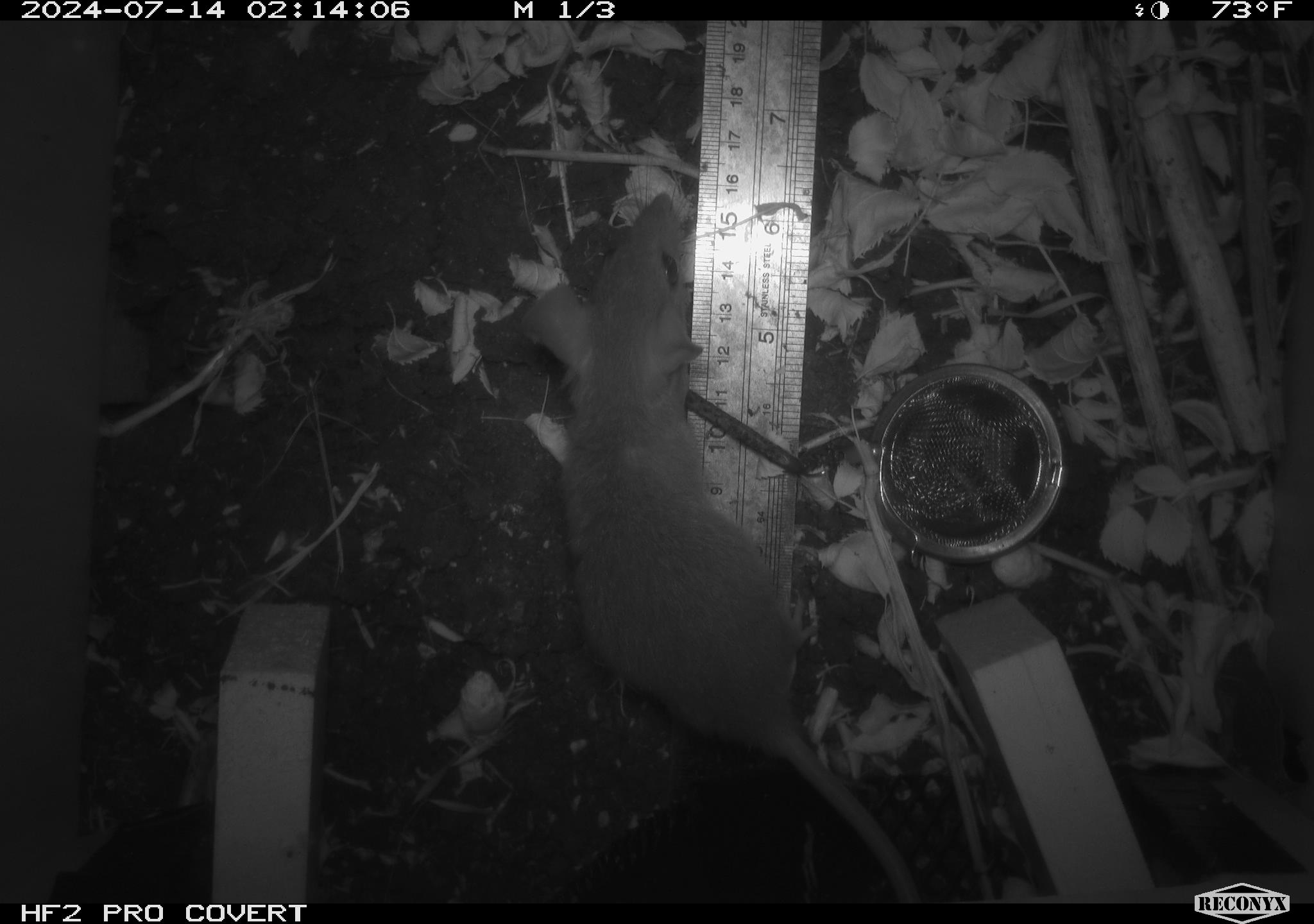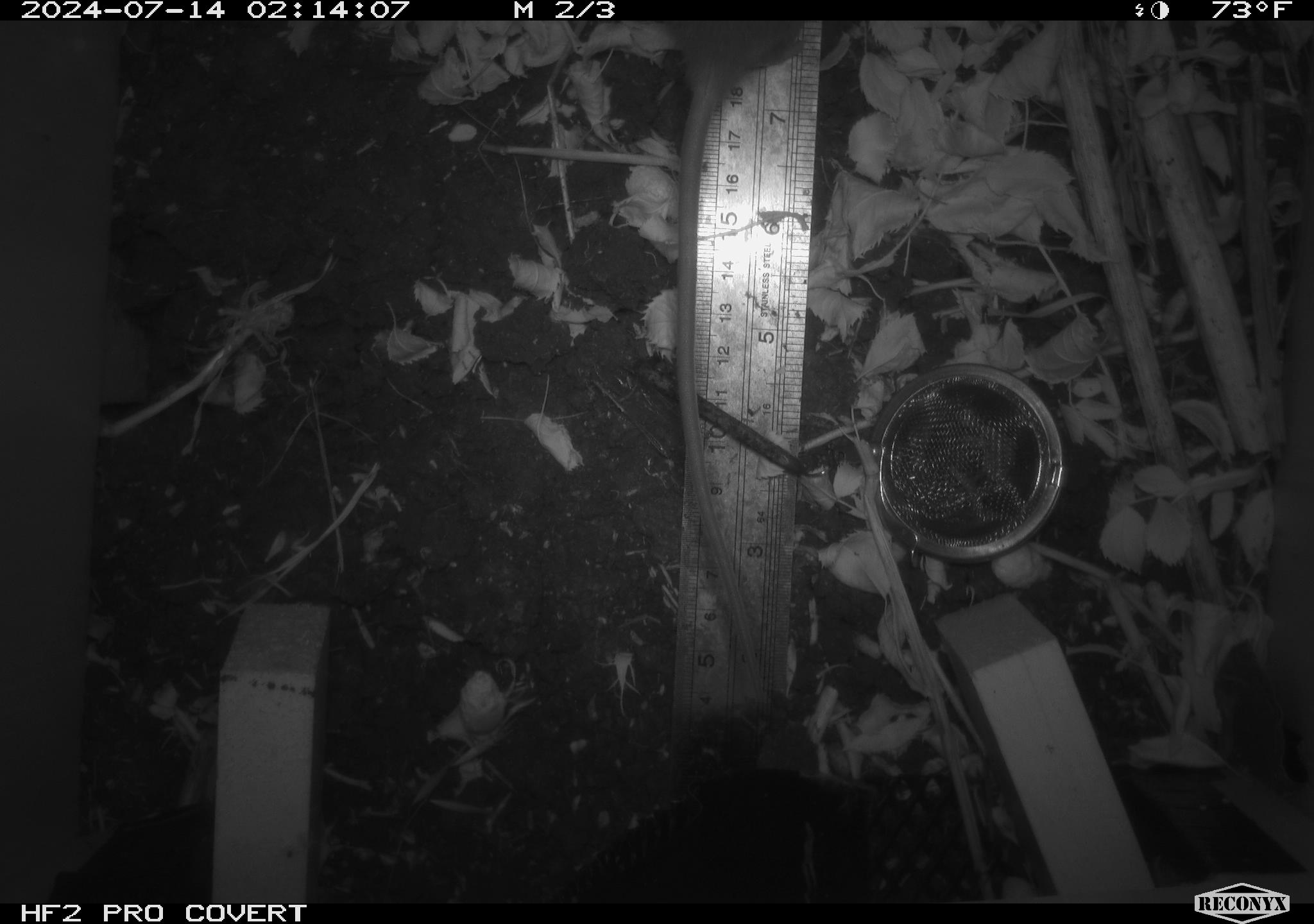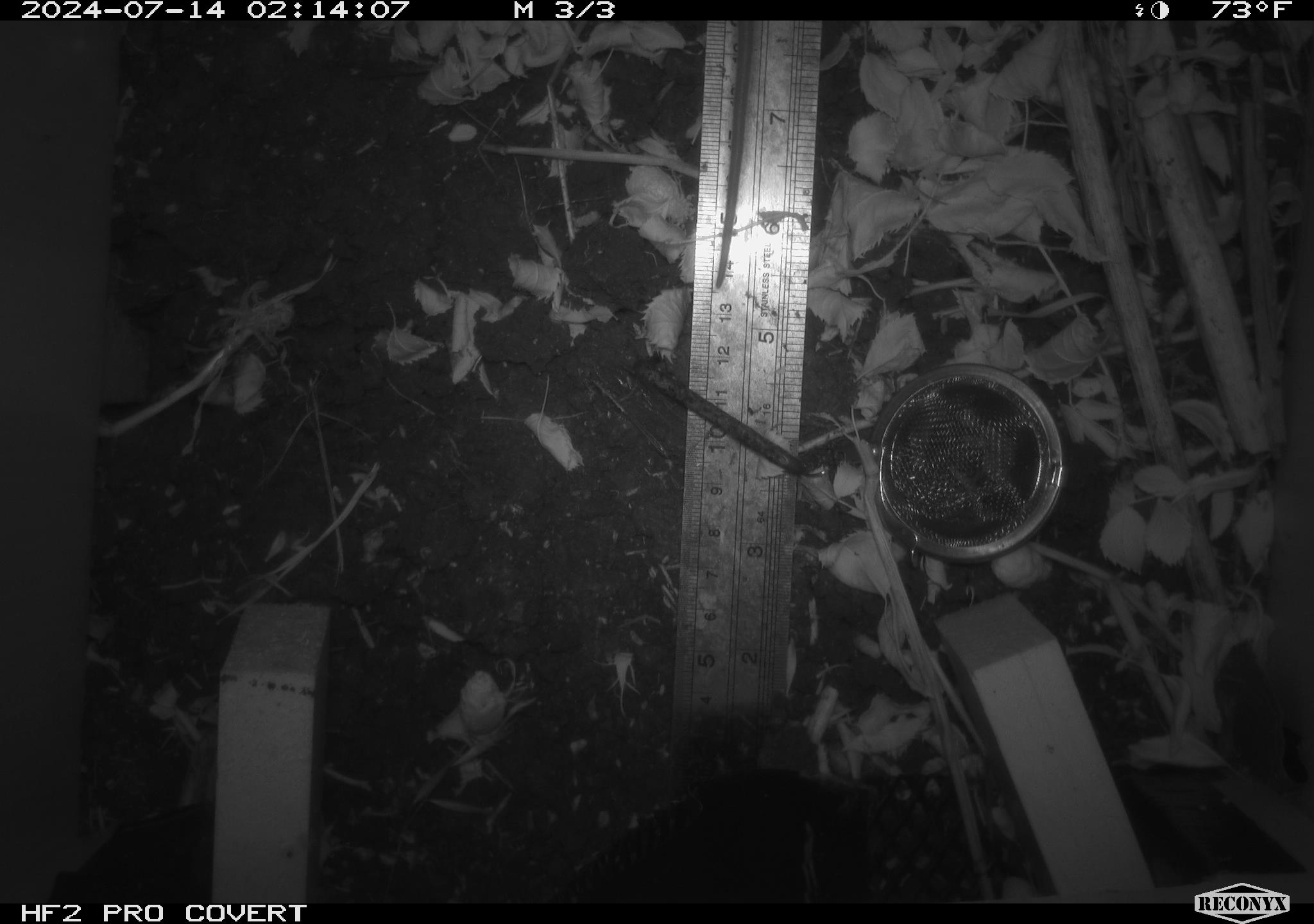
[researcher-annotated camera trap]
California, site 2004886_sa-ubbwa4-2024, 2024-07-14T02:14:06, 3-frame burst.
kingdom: Animalia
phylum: Chordata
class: Mammalia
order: Rodentia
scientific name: Rodentia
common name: woodrat or rat or mouse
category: woodrat or rat or mouse species